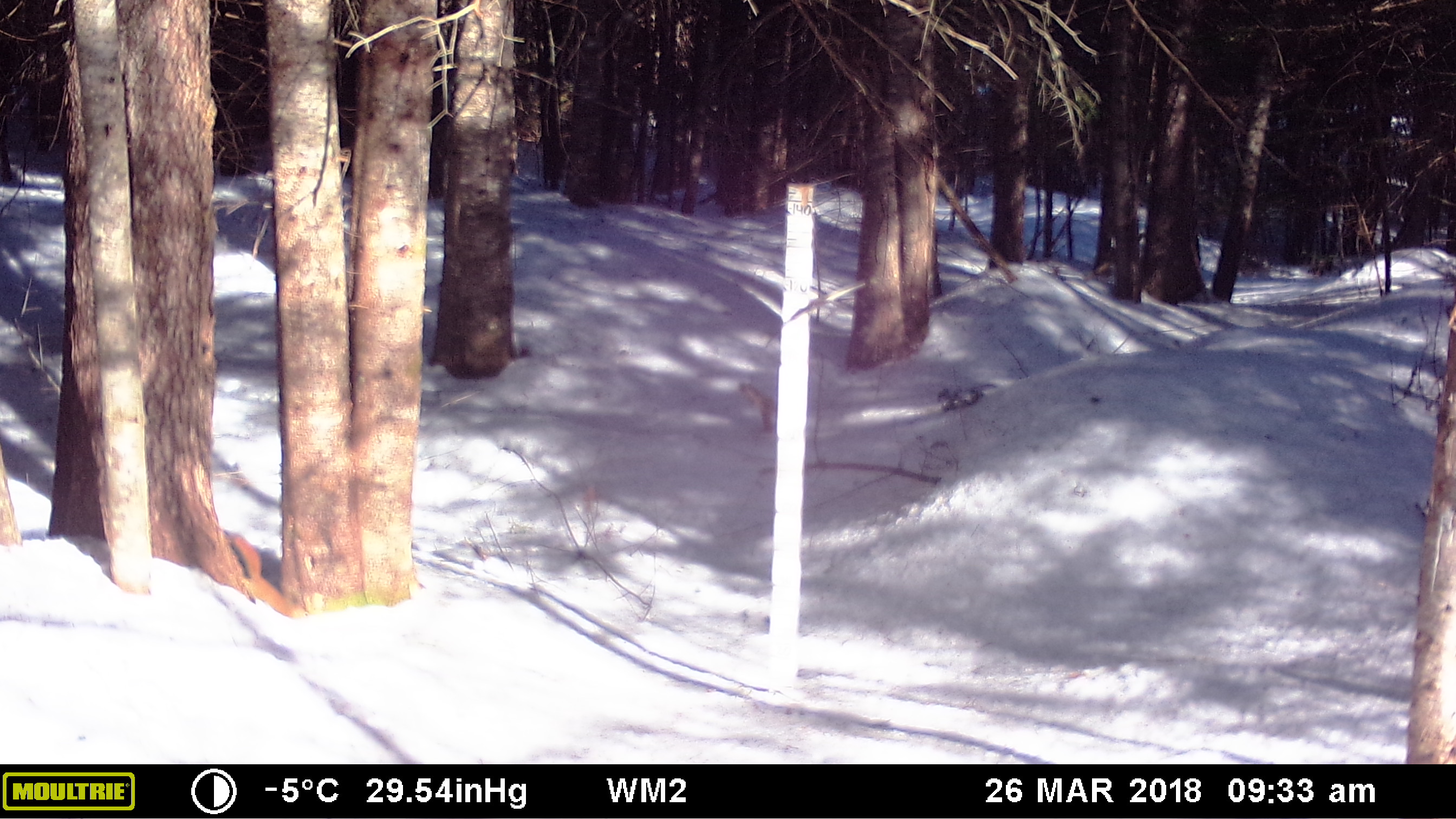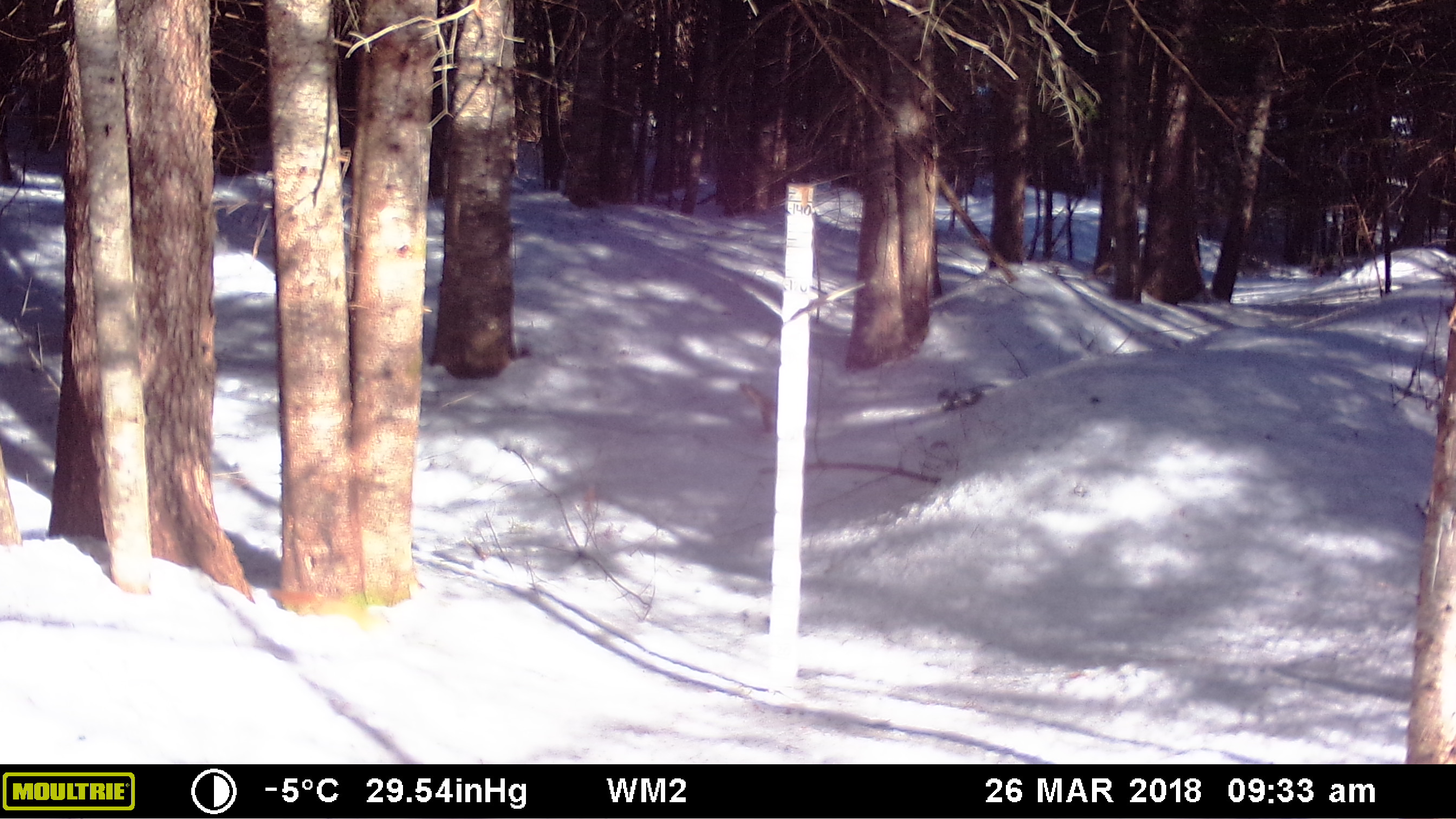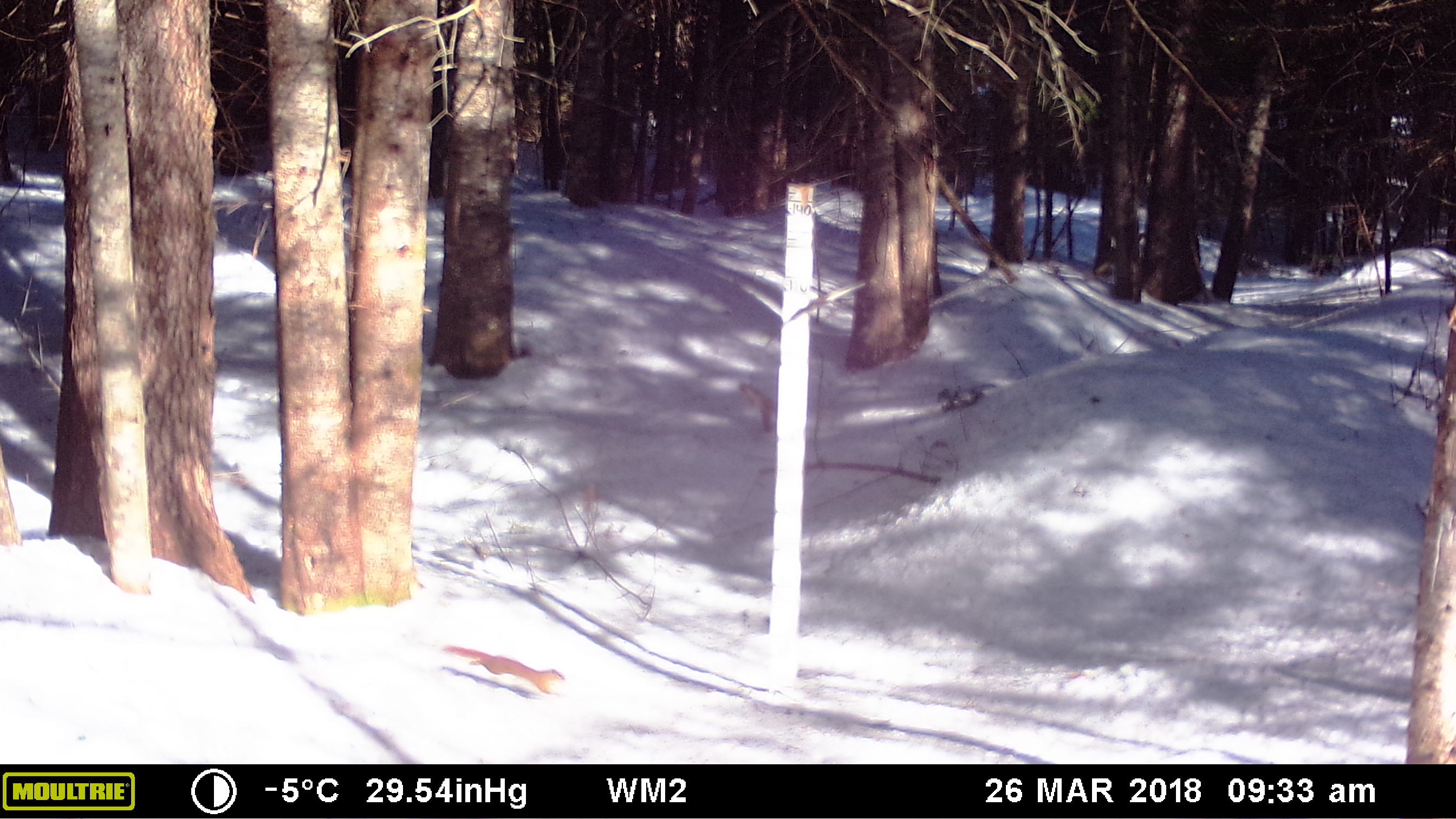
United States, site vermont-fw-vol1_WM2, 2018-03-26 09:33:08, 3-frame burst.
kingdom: Animalia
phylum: Chordata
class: Mammalia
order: Rodentia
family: Sciuridae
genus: Tamiasciurus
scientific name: Tamiasciurus hudsonicus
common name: red squirrel